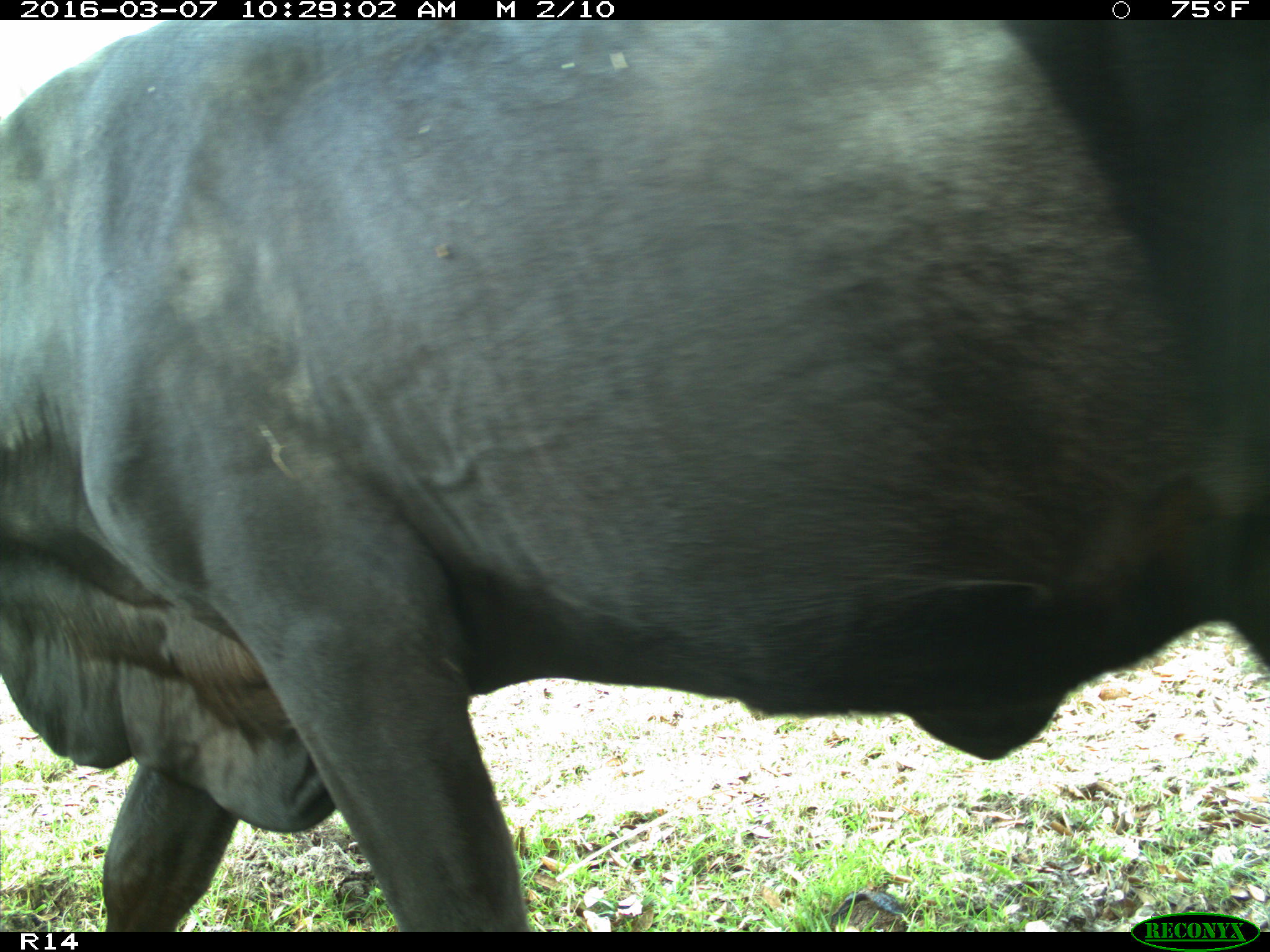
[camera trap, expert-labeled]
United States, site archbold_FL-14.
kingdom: Animalia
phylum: Chordata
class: Mammalia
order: Artiodactyla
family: Bovidae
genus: Bos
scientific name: Bos taurus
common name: domestic cow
Bos taurus (domestic cow).